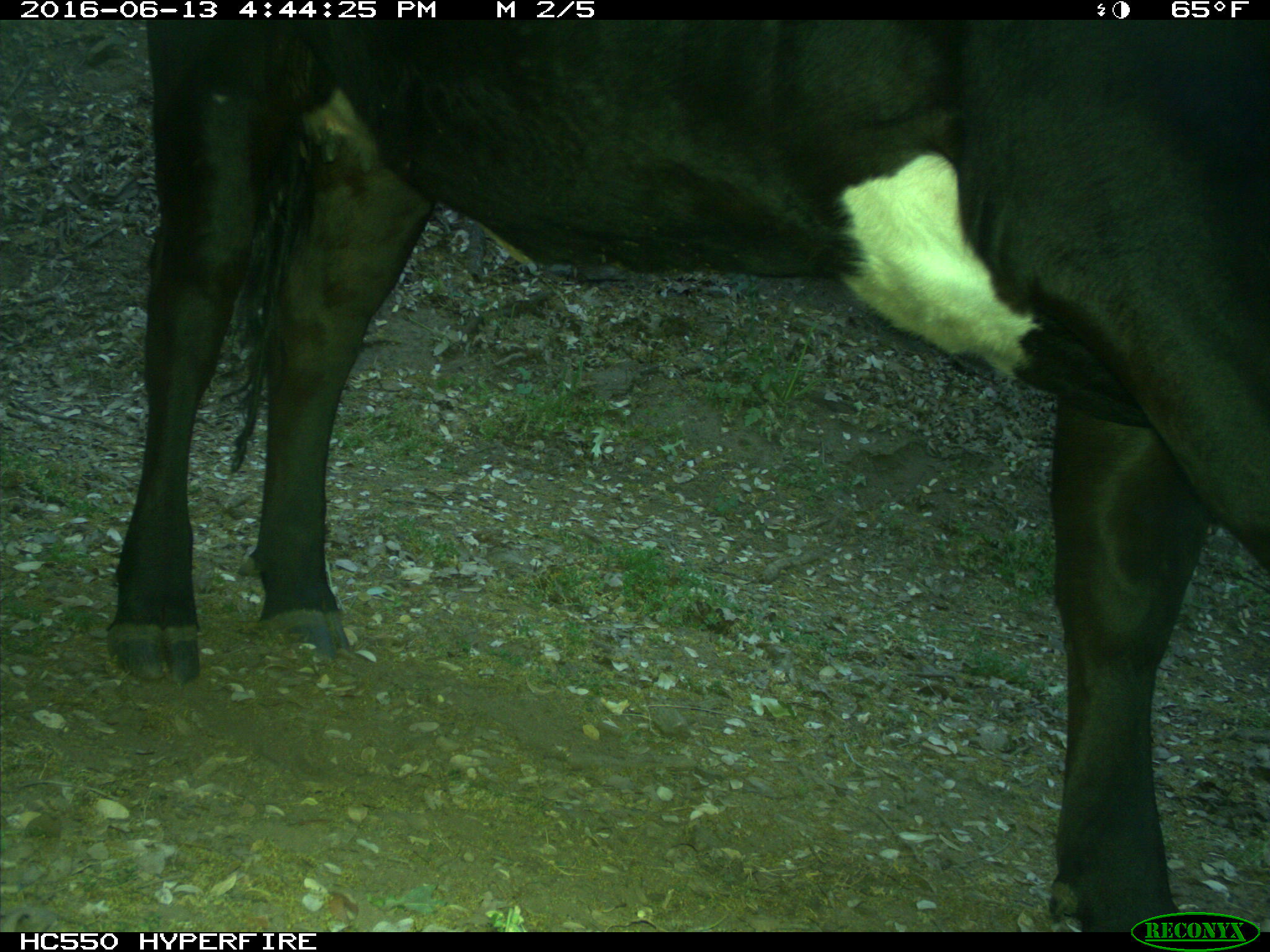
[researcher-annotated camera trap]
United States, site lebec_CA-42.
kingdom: Animalia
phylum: Chordata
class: Mammalia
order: Artiodactyla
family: Bovidae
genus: Bos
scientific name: Bos taurus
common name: domestic cow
Bos taurus (domestic cow).